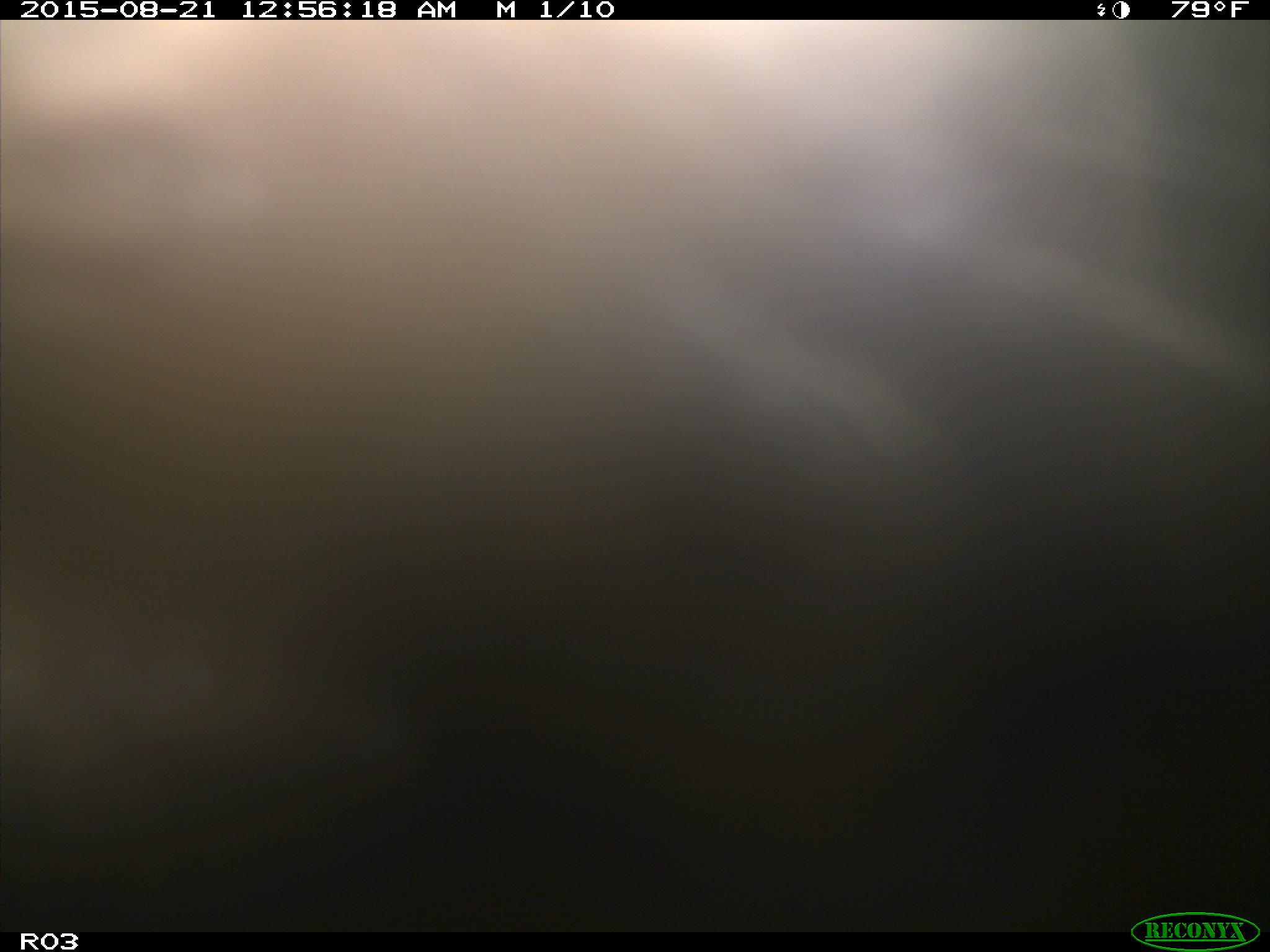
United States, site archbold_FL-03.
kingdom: Animalia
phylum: Chordata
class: Mammalia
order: Artiodactyla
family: Bovidae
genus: Bos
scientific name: Bos taurus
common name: domestic cow